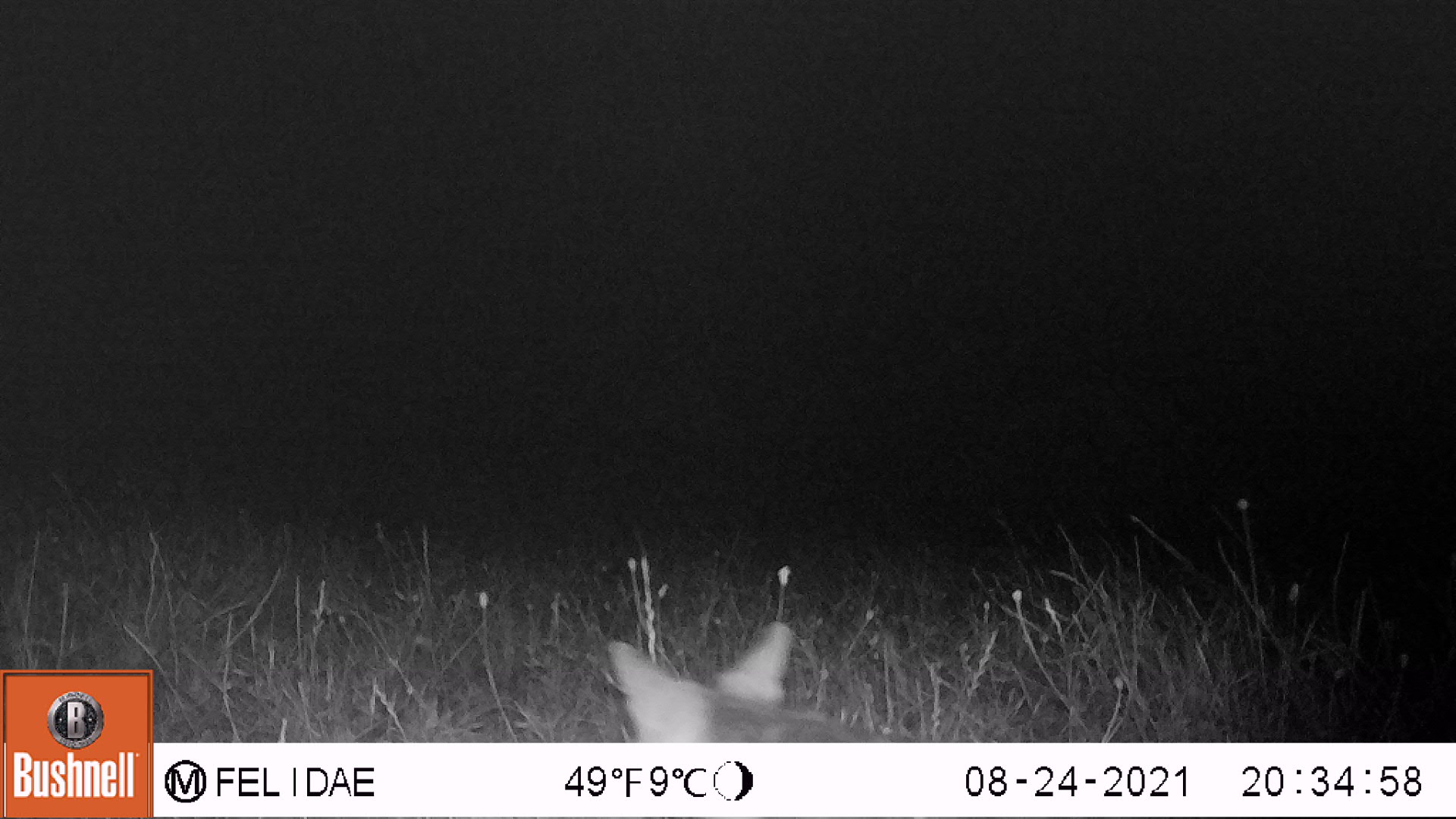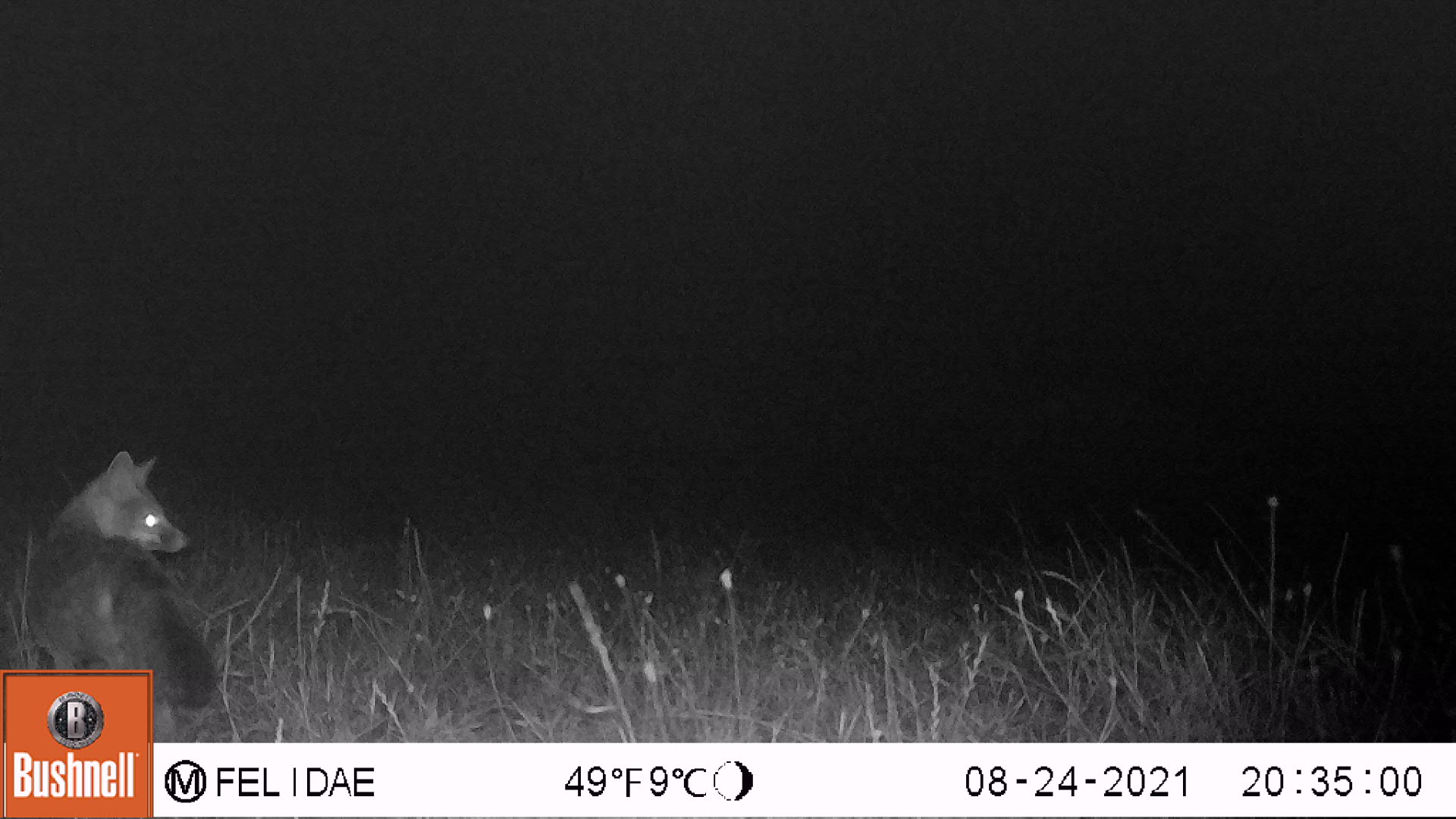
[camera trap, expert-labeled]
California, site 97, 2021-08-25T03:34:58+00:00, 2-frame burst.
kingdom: Animalia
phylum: Chordata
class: Mammalia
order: Carnivora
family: Canidae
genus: Urocyon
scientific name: Urocyon cinereoargenteus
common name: gray fox